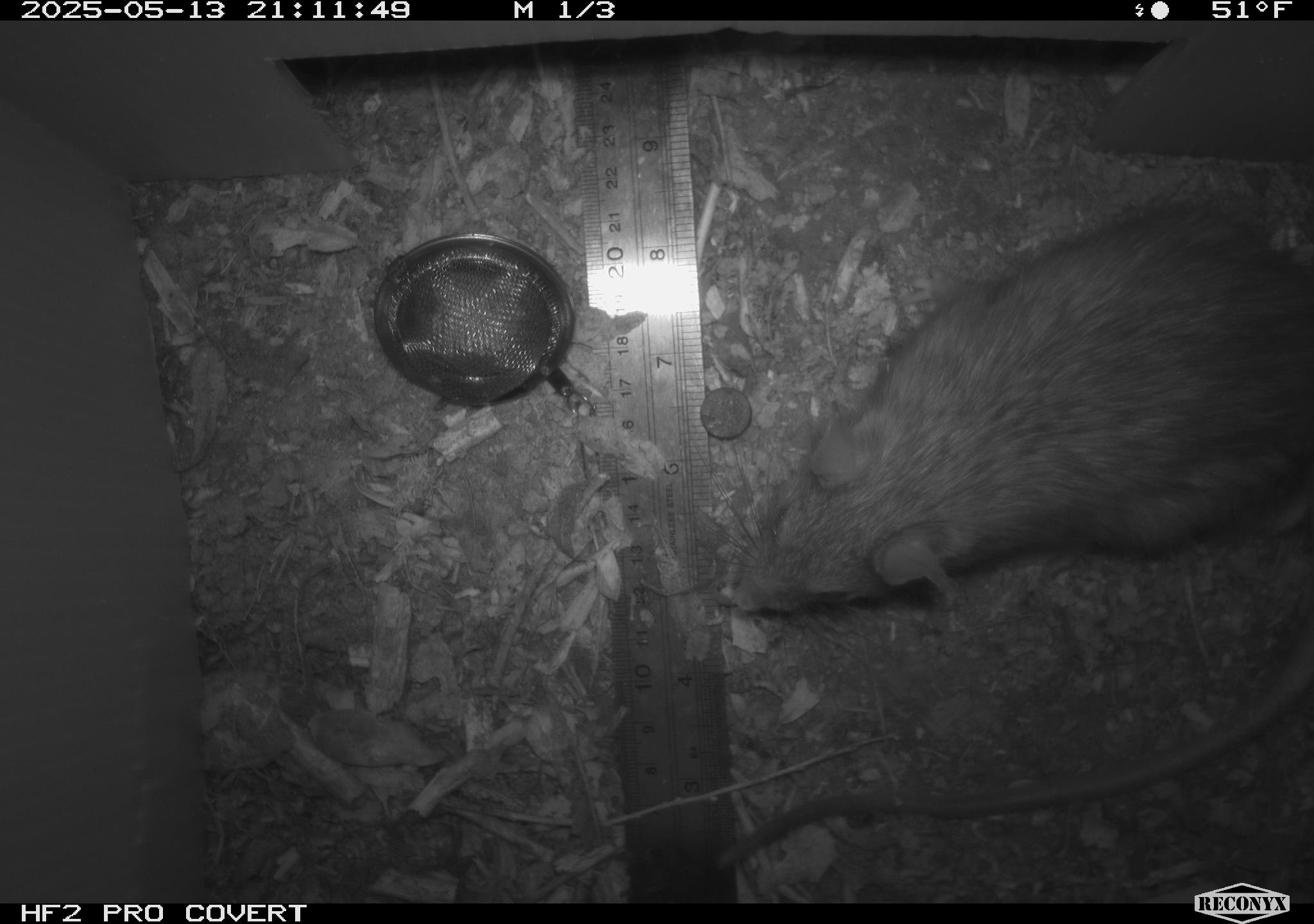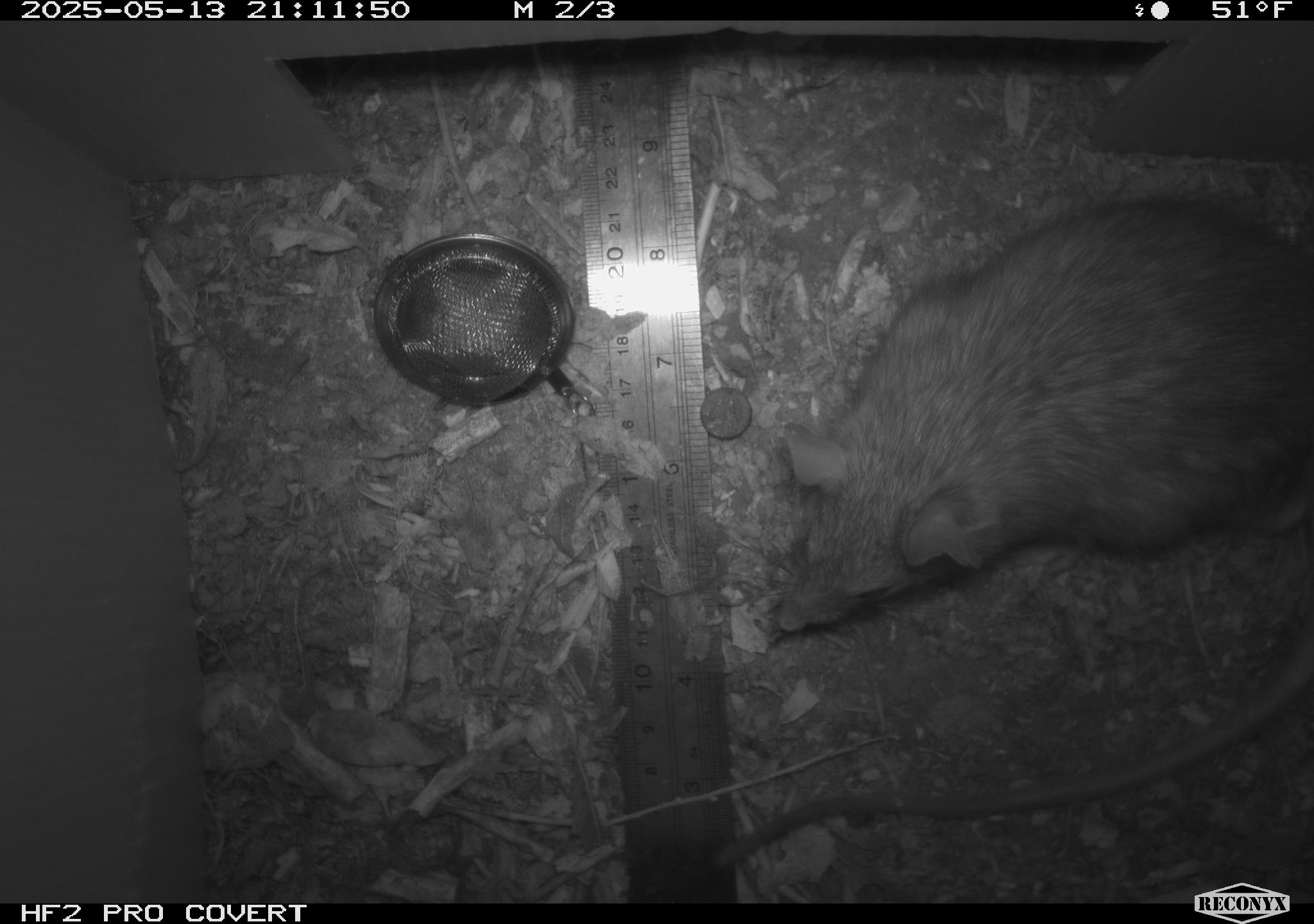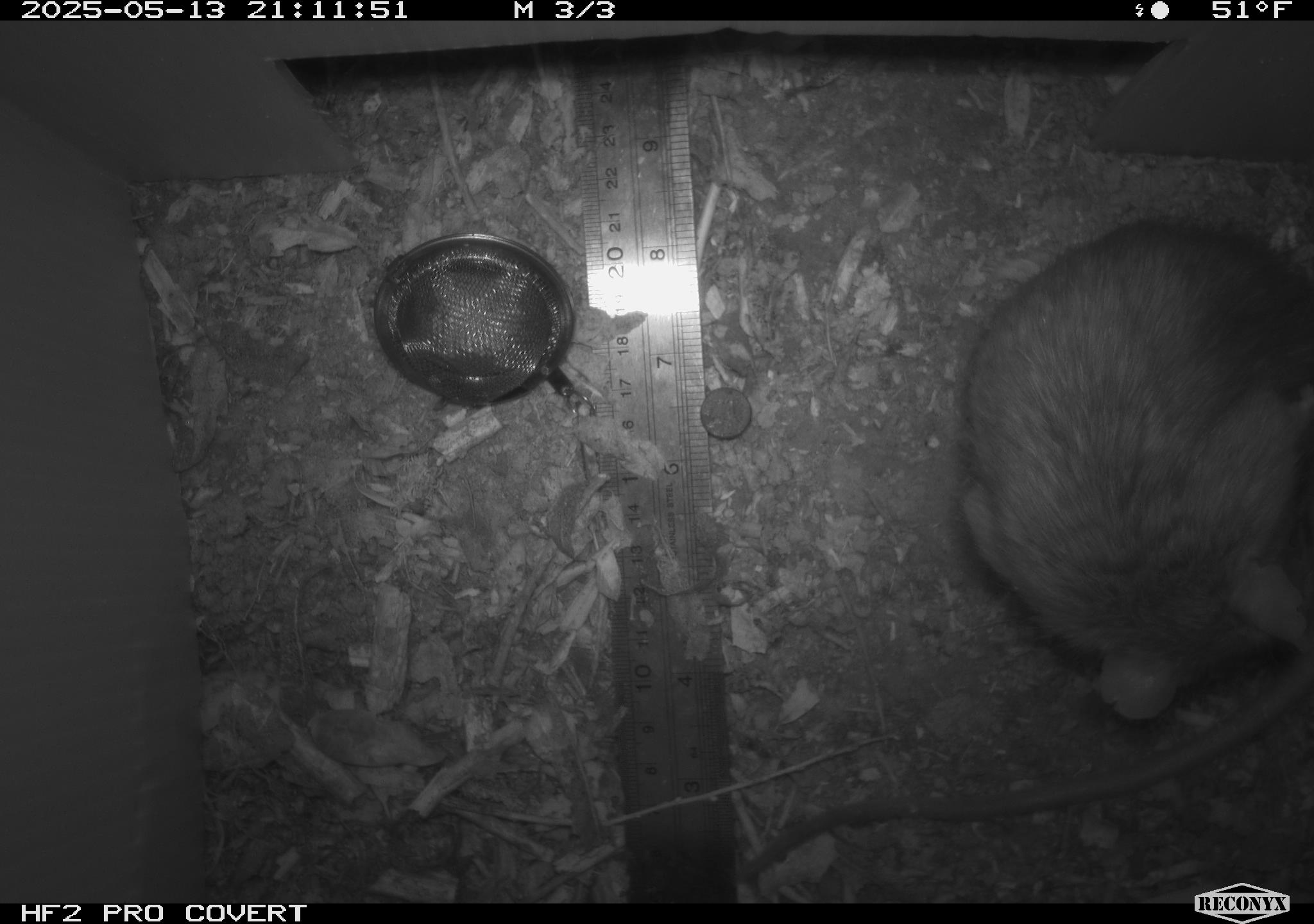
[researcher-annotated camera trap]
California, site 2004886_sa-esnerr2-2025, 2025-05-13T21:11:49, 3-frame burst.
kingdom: Animalia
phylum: Chordata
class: Mammalia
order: Rodentia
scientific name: Rodentia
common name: rodent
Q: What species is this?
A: Rodent (Rodentia).